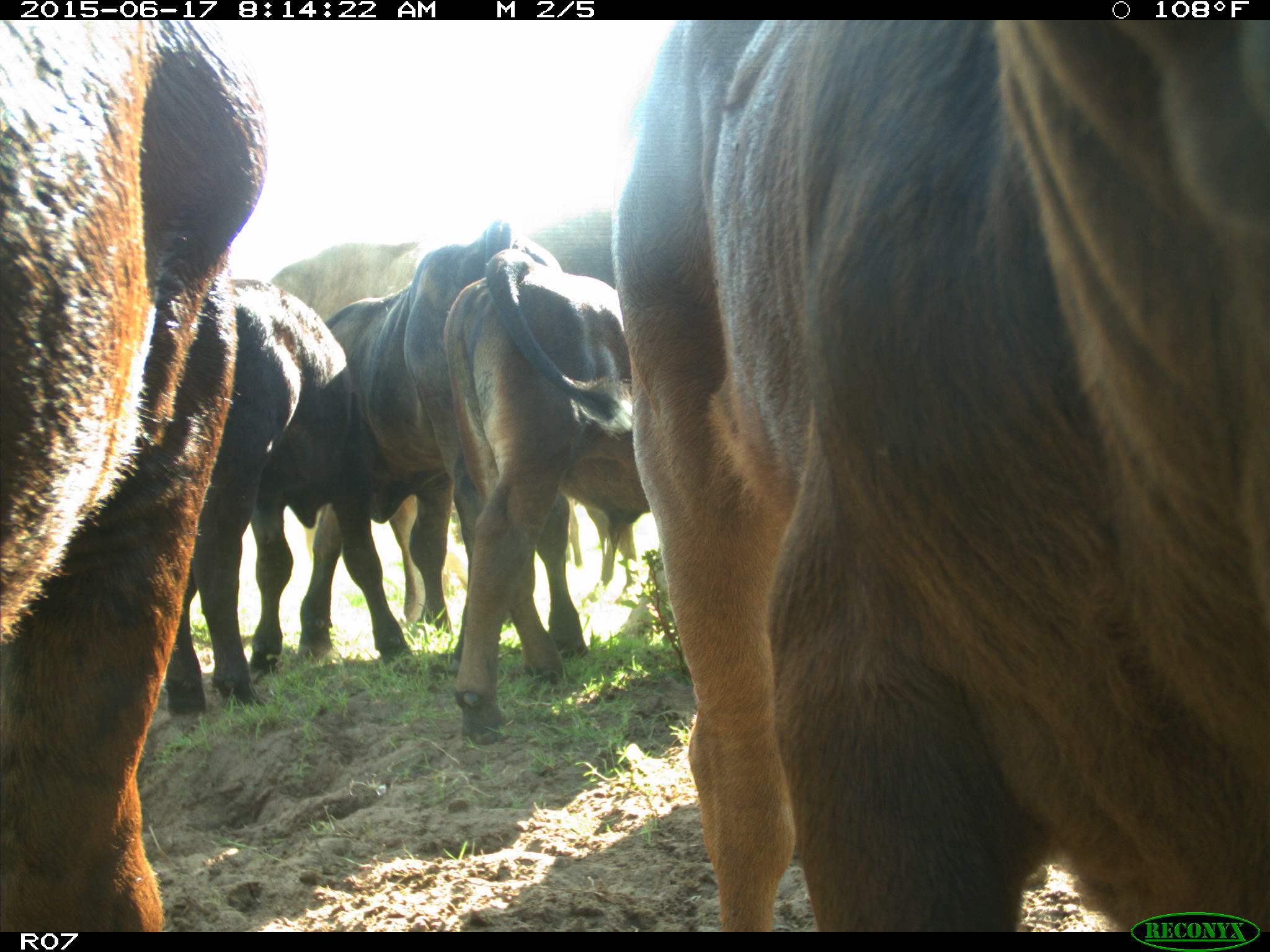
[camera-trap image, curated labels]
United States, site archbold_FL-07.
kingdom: Animalia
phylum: Chordata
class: Mammalia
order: Artiodactyla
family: Bovidae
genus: Bos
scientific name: Bos taurus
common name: domestic cow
Bos taurus (domestic cow).